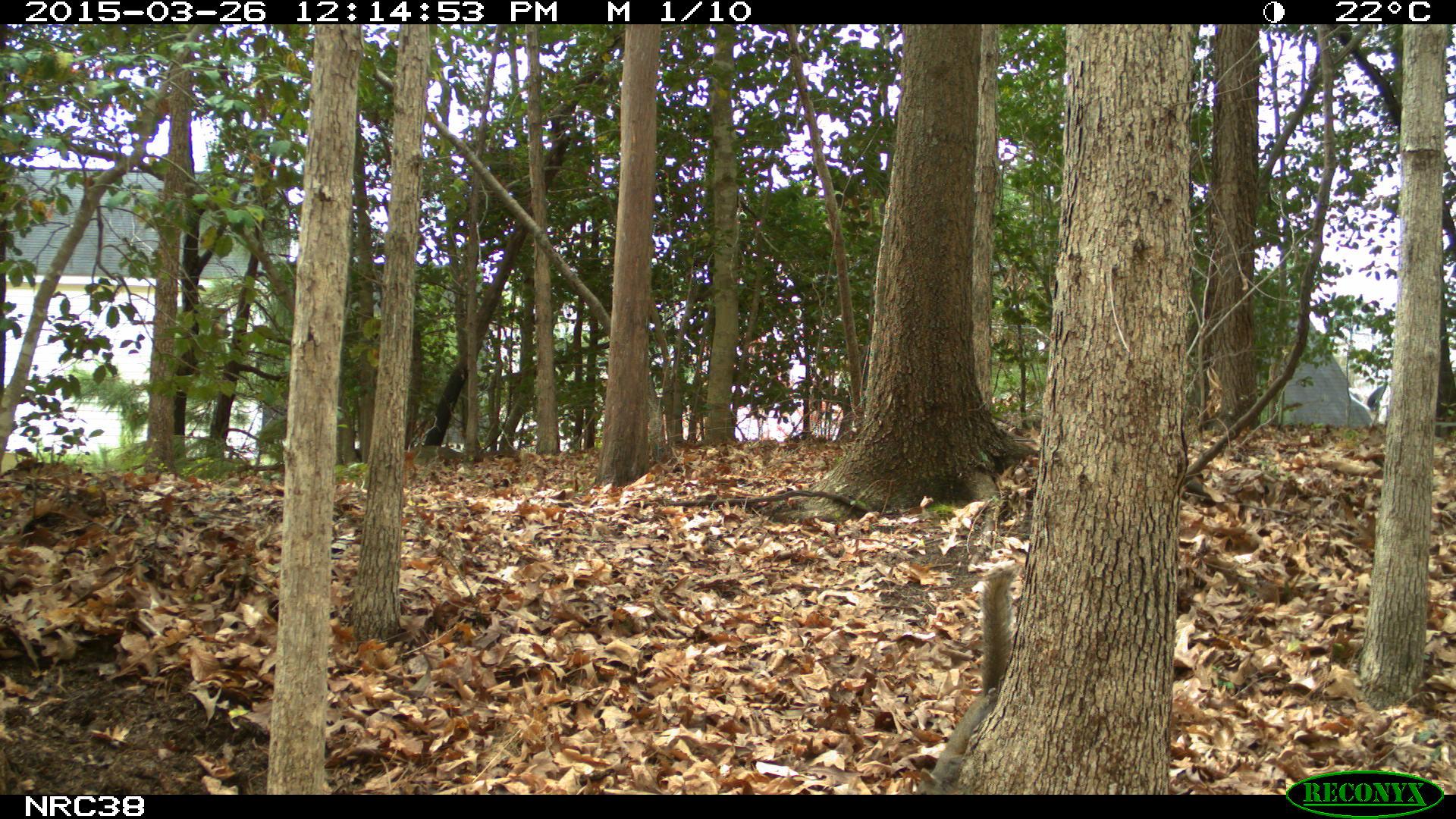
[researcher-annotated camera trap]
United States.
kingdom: Animalia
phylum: Chordata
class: Mammalia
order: Rodentia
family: Sciuridae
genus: Sciurus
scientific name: Sciurus carolinensis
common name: eastern gray squirrel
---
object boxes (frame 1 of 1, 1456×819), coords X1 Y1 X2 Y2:
Eastern Gray Squirrel: 921 565 1016 789